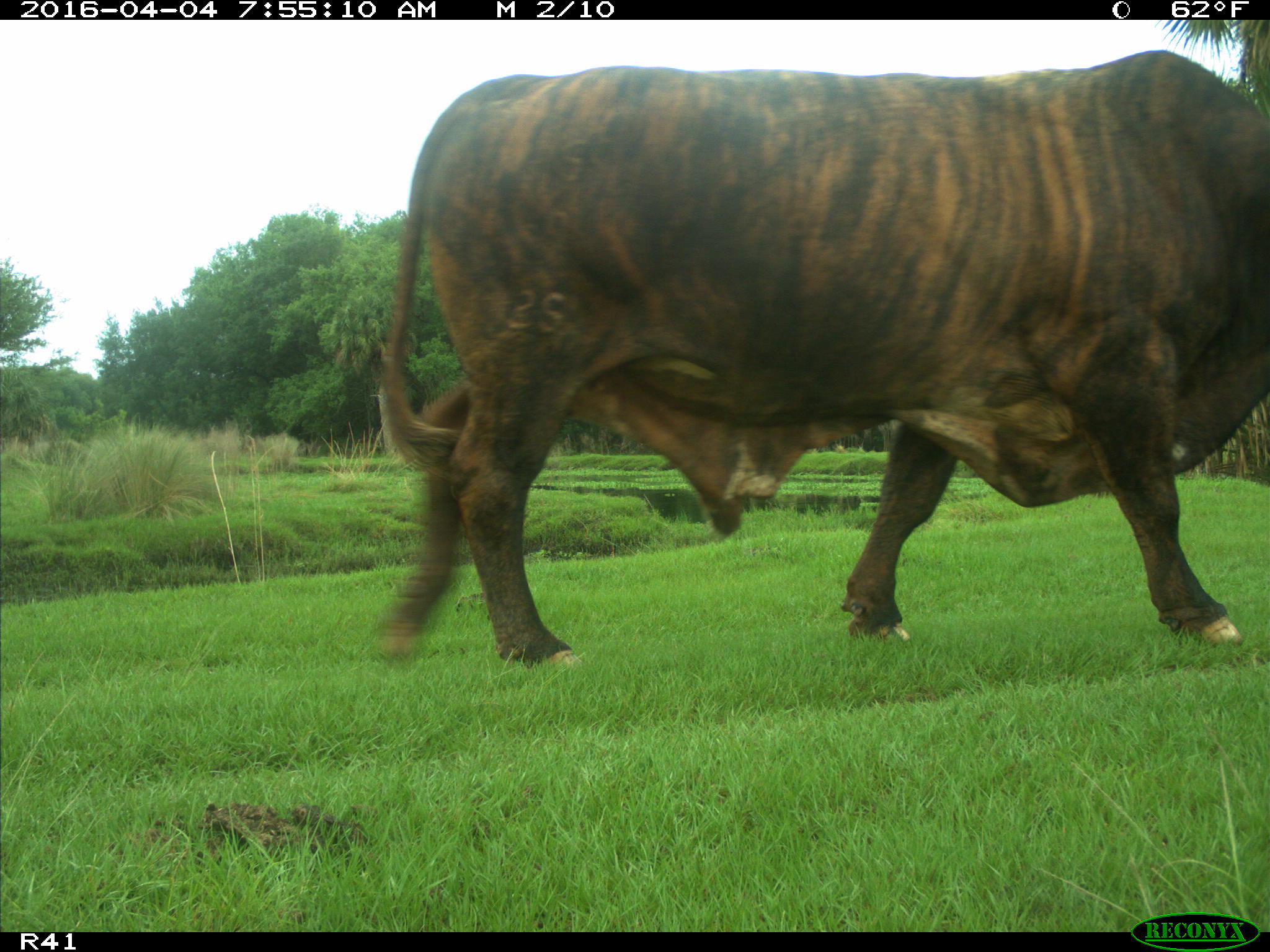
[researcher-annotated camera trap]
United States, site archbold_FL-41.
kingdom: Animalia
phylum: Chordata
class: Mammalia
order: Artiodactyla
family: Bovidae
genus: Bos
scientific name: Bos taurus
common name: domestic cow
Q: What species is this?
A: Bos taurus (domestic cow).